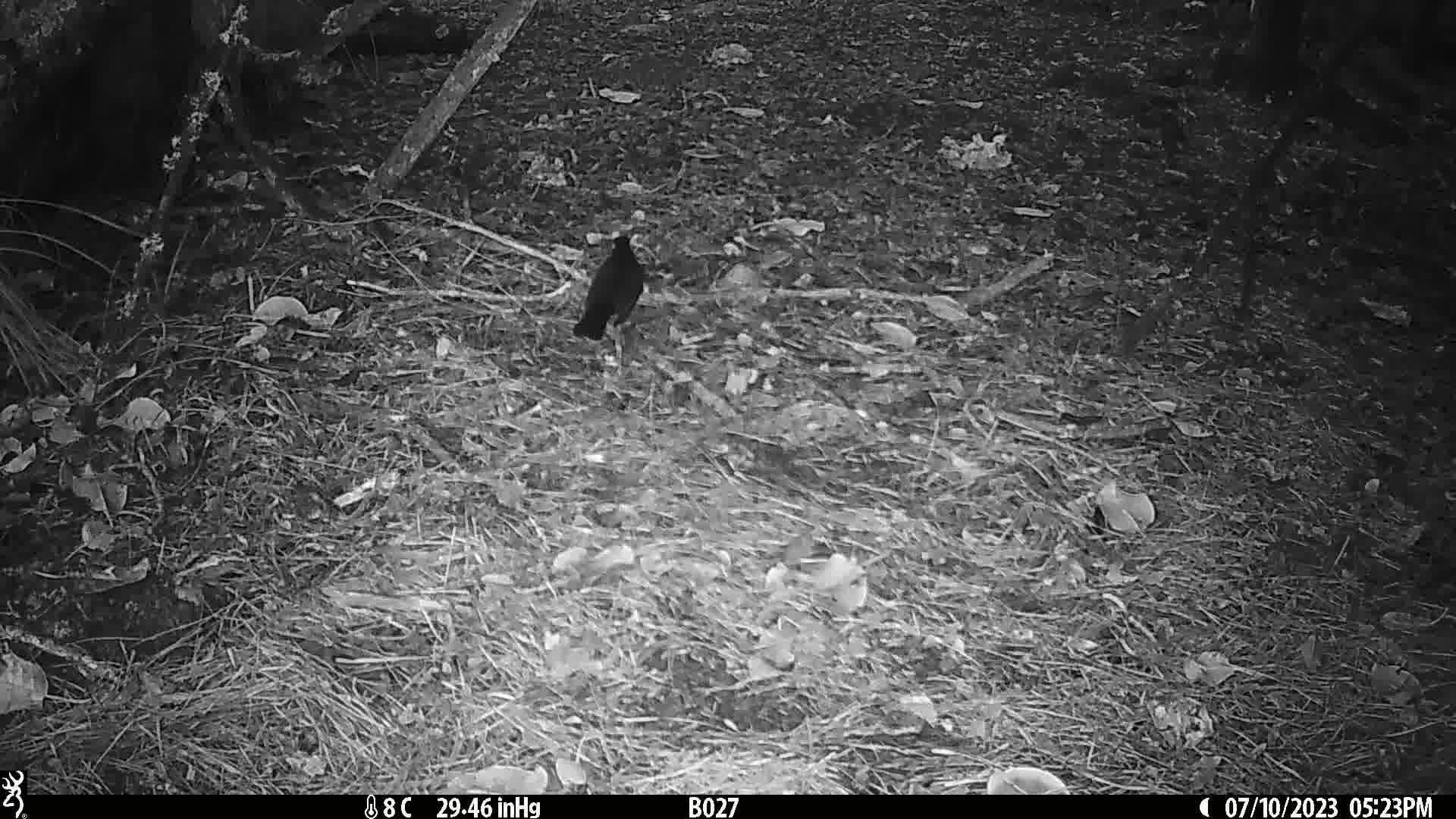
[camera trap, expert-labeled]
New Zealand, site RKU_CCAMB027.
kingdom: Animalia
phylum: Chordata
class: Aves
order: Passeriformes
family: Turdidae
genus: Turdus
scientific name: Turdus merula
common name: eurasian blackbird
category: blackbird